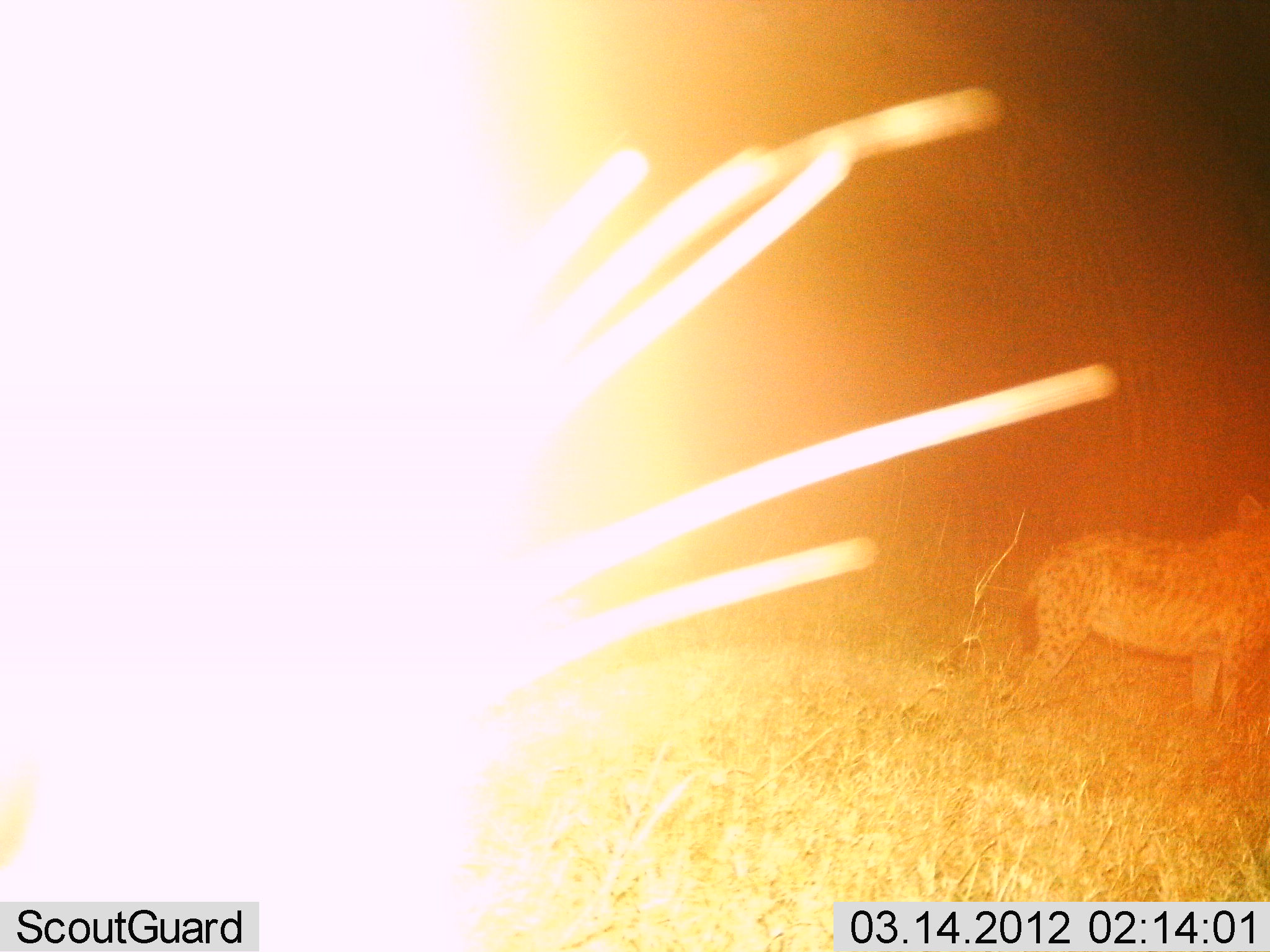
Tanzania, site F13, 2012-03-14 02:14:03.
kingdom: Animalia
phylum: Chordata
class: Mammalia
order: Carnivora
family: Hyaenidae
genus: Crocuta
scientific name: Crocuta crocuta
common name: spotted hyena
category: hyenaspotted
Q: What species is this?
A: Hyenaspotted (spotted hyena) (Crocuta crocuta).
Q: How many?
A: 1.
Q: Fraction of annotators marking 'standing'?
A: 94%.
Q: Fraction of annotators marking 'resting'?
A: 0%.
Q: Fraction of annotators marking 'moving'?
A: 11%.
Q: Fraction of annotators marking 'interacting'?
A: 0%.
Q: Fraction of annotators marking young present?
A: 0%.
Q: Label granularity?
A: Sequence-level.